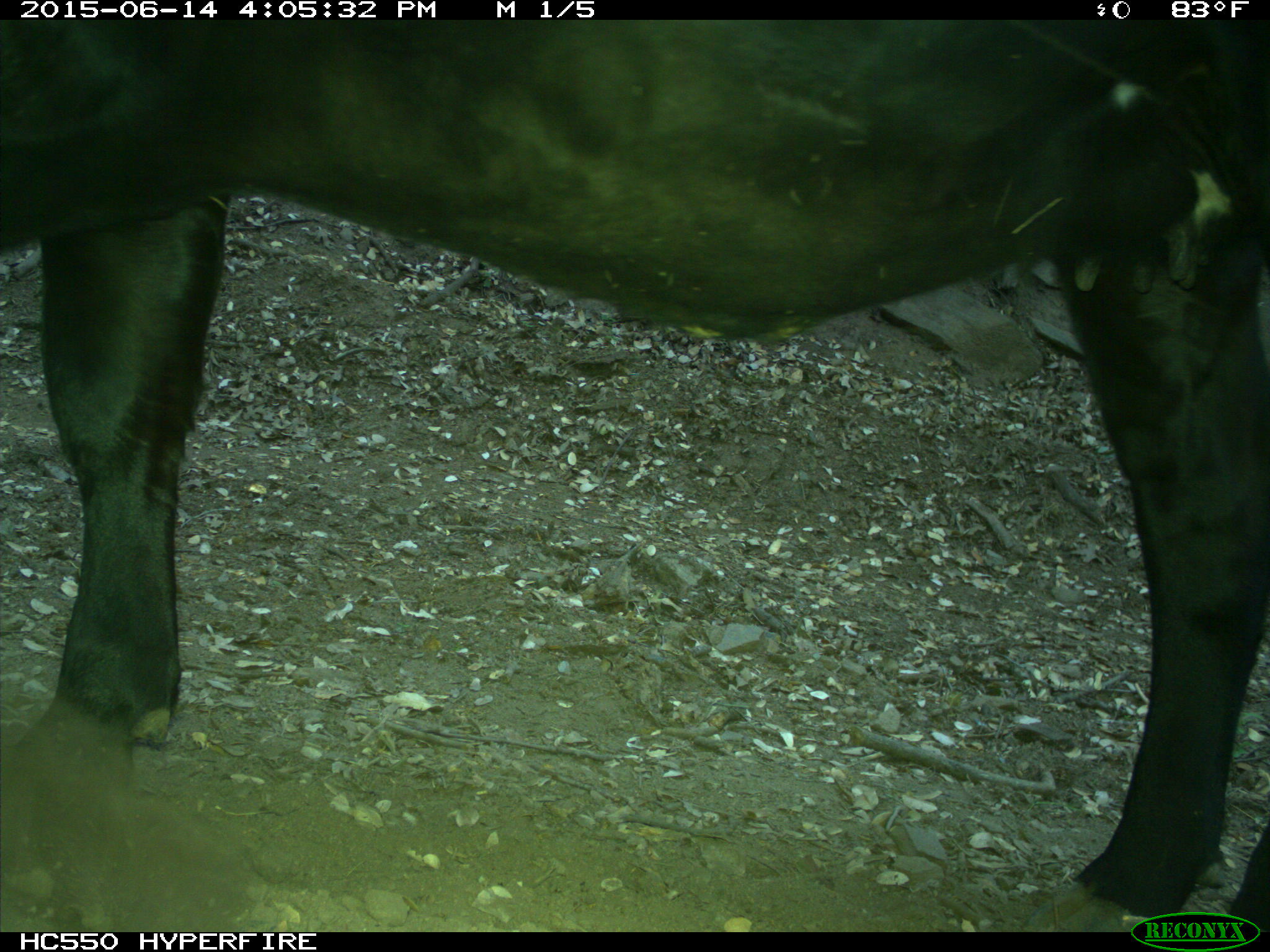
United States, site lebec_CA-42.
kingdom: Animalia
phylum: Chordata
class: Mammalia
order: Artiodactyla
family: Bovidae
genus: Bos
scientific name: Bos taurus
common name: domestic cow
Bos taurus (domestic cow).